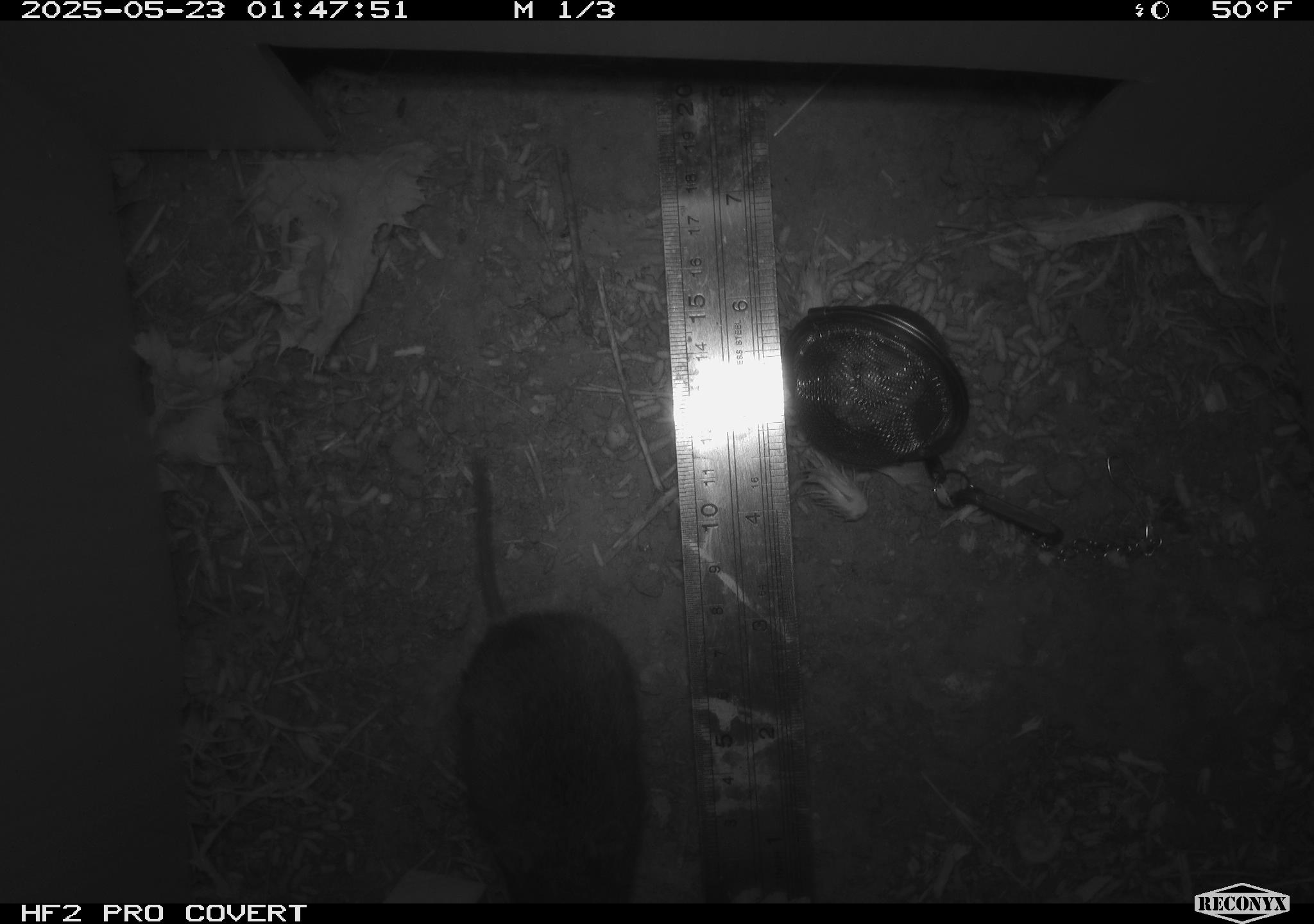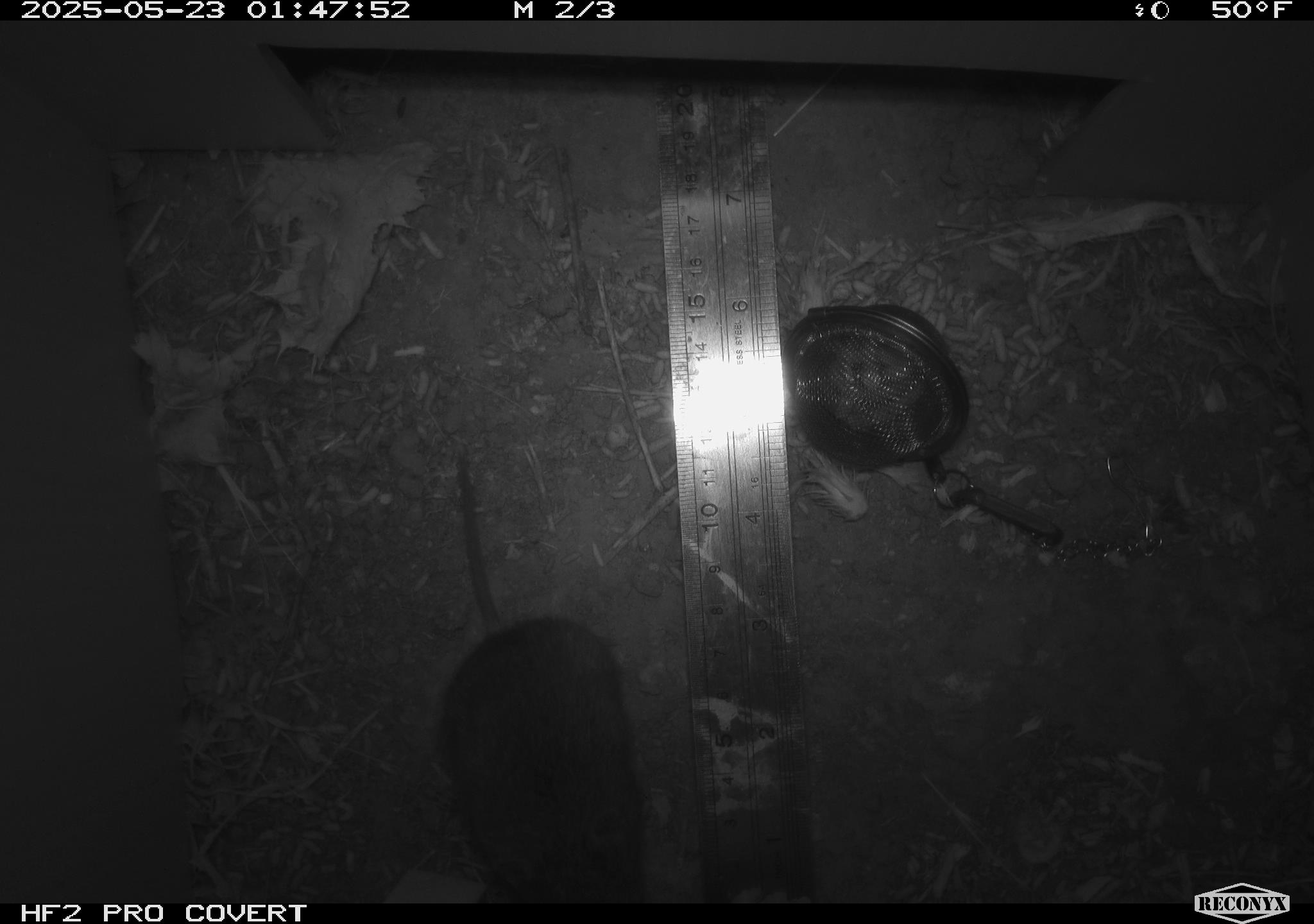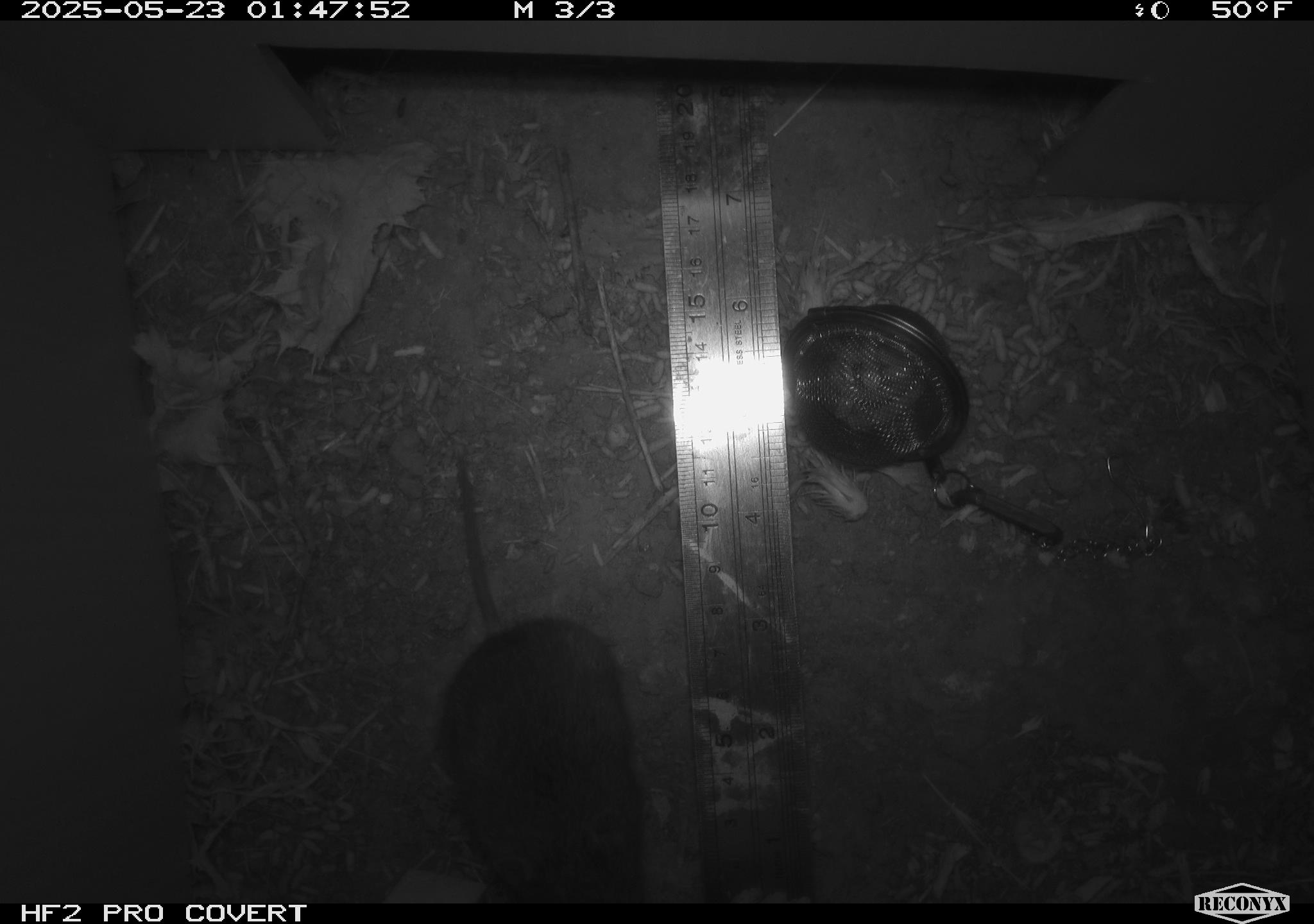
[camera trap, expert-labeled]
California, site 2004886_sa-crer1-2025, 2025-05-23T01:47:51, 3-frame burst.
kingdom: Animalia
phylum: Chordata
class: Mammalia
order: Rodentia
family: Cricetidae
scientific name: Arvicolinae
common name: voles, lemmings, and muskrats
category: arvicolinae subfamily